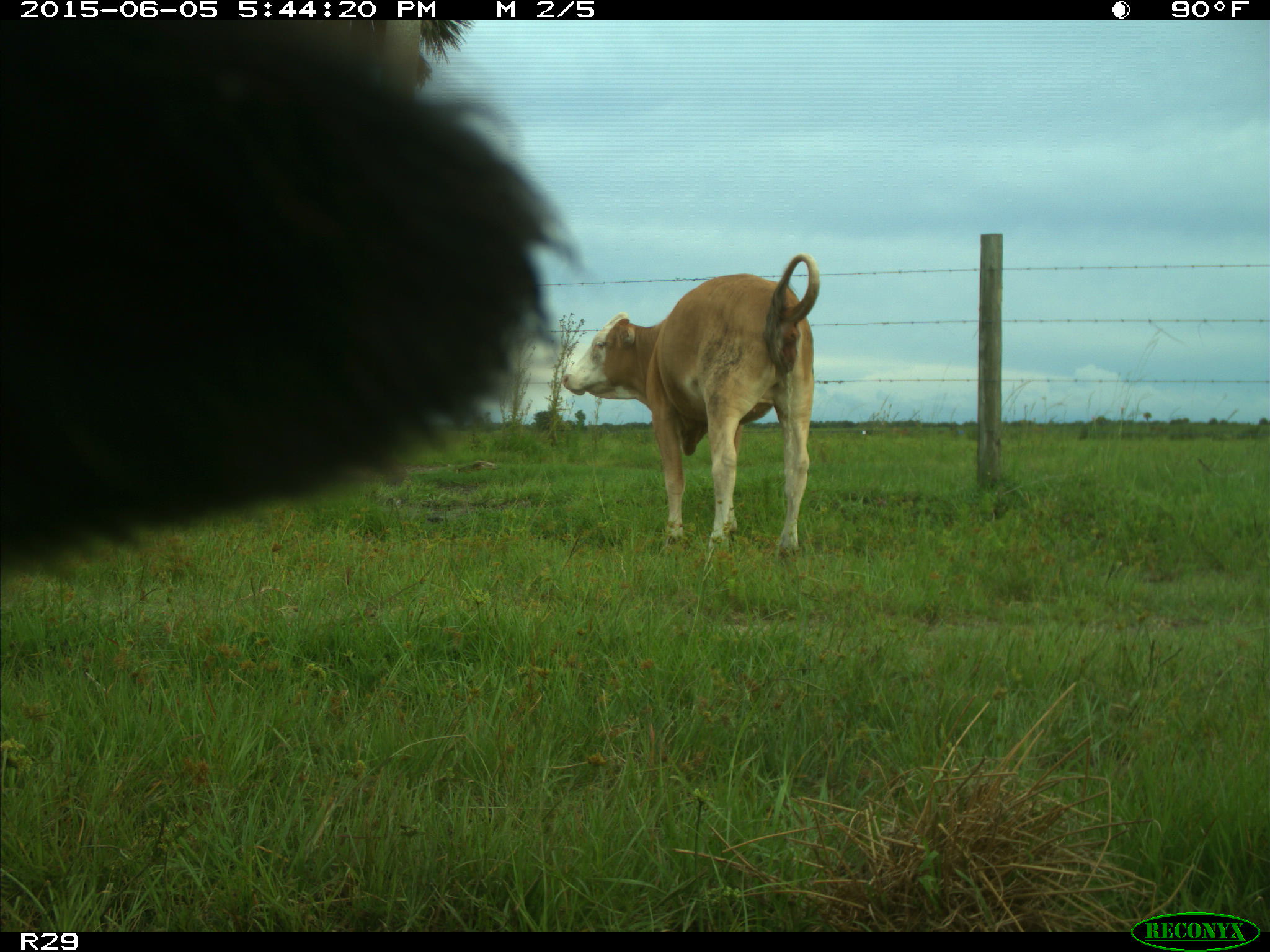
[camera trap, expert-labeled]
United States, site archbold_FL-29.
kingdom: Animalia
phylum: Chordata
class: Mammalia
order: Artiodactyla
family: Bovidae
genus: Bos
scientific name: Bos taurus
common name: domestic cow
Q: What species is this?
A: Bos taurus (domestic cow).